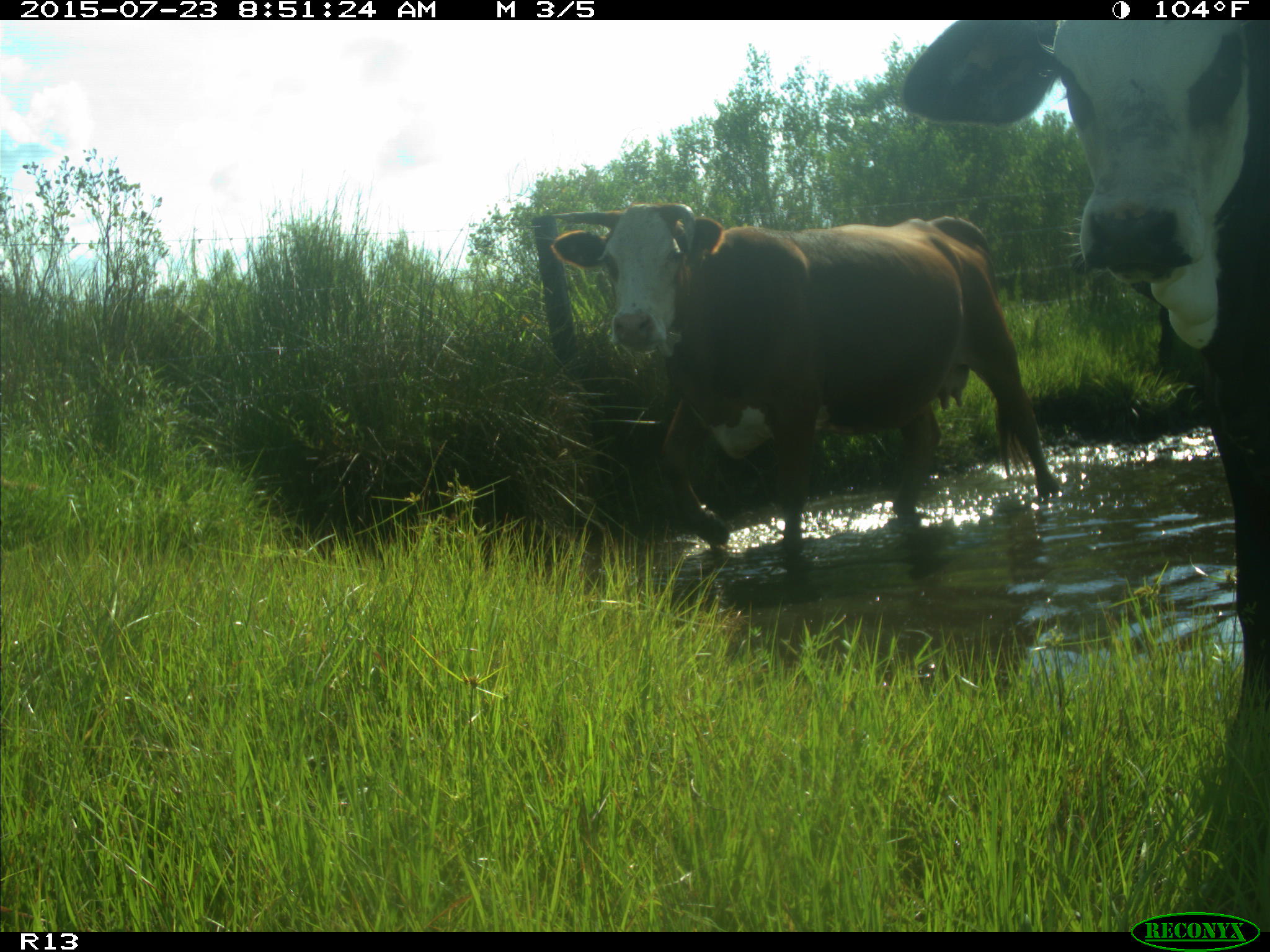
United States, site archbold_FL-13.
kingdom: Animalia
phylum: Chordata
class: Mammalia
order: Artiodactyla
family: Bovidae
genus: Bos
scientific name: Bos taurus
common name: domestic cow